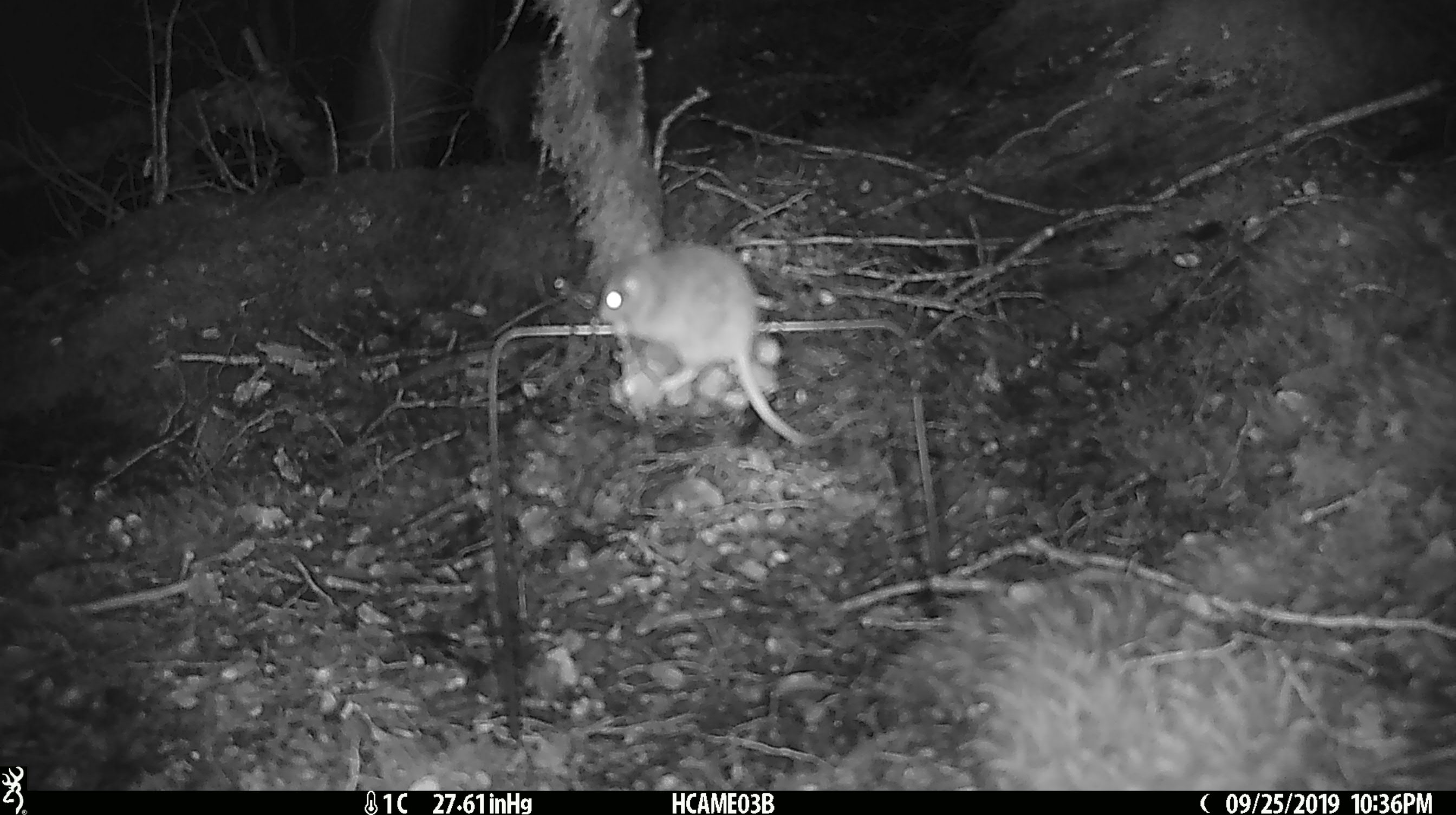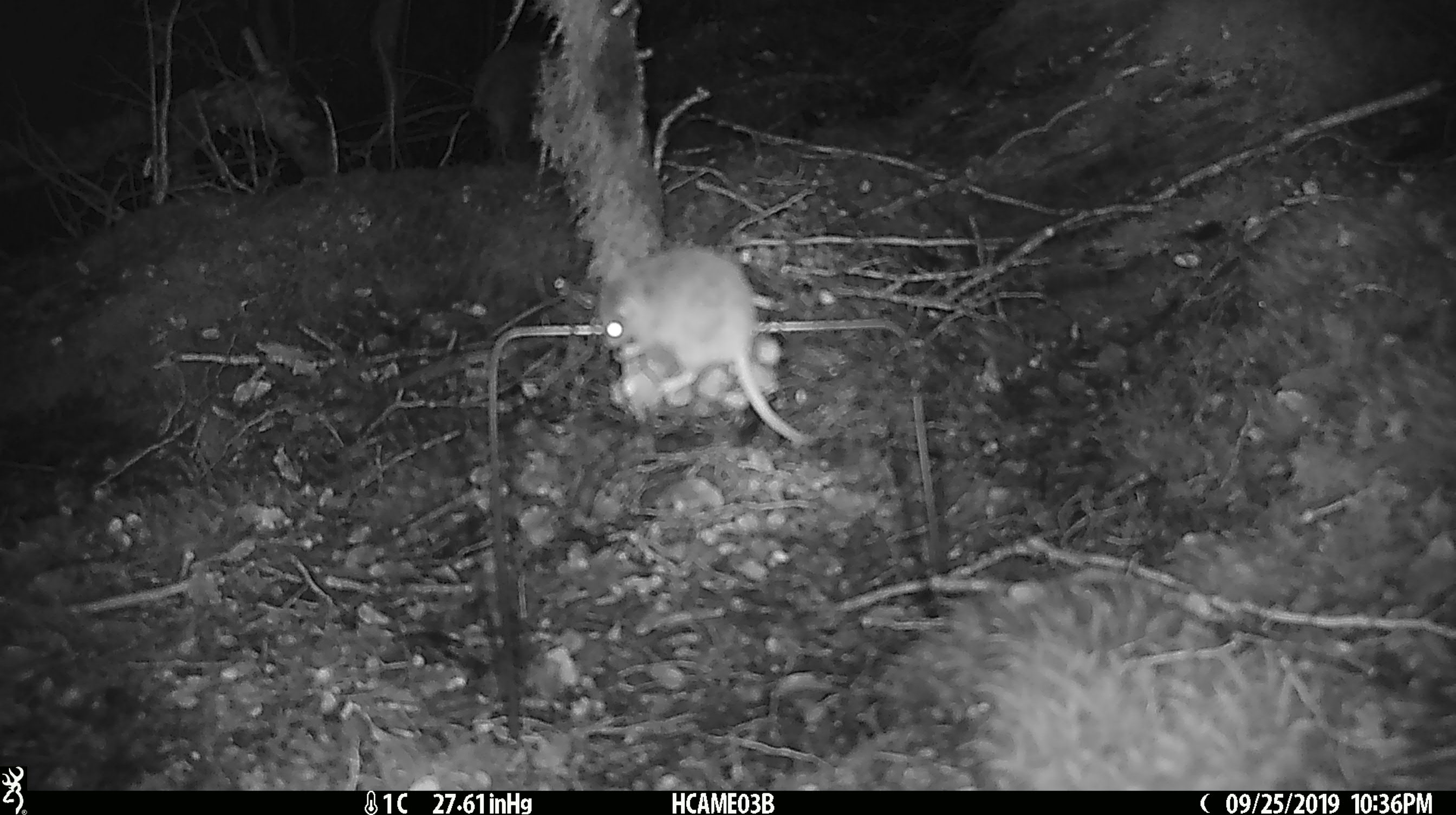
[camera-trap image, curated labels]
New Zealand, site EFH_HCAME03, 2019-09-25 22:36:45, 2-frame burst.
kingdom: Animalia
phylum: Chordata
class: Mammalia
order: Rodentia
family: Muridae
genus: Mus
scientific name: Mus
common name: mouse